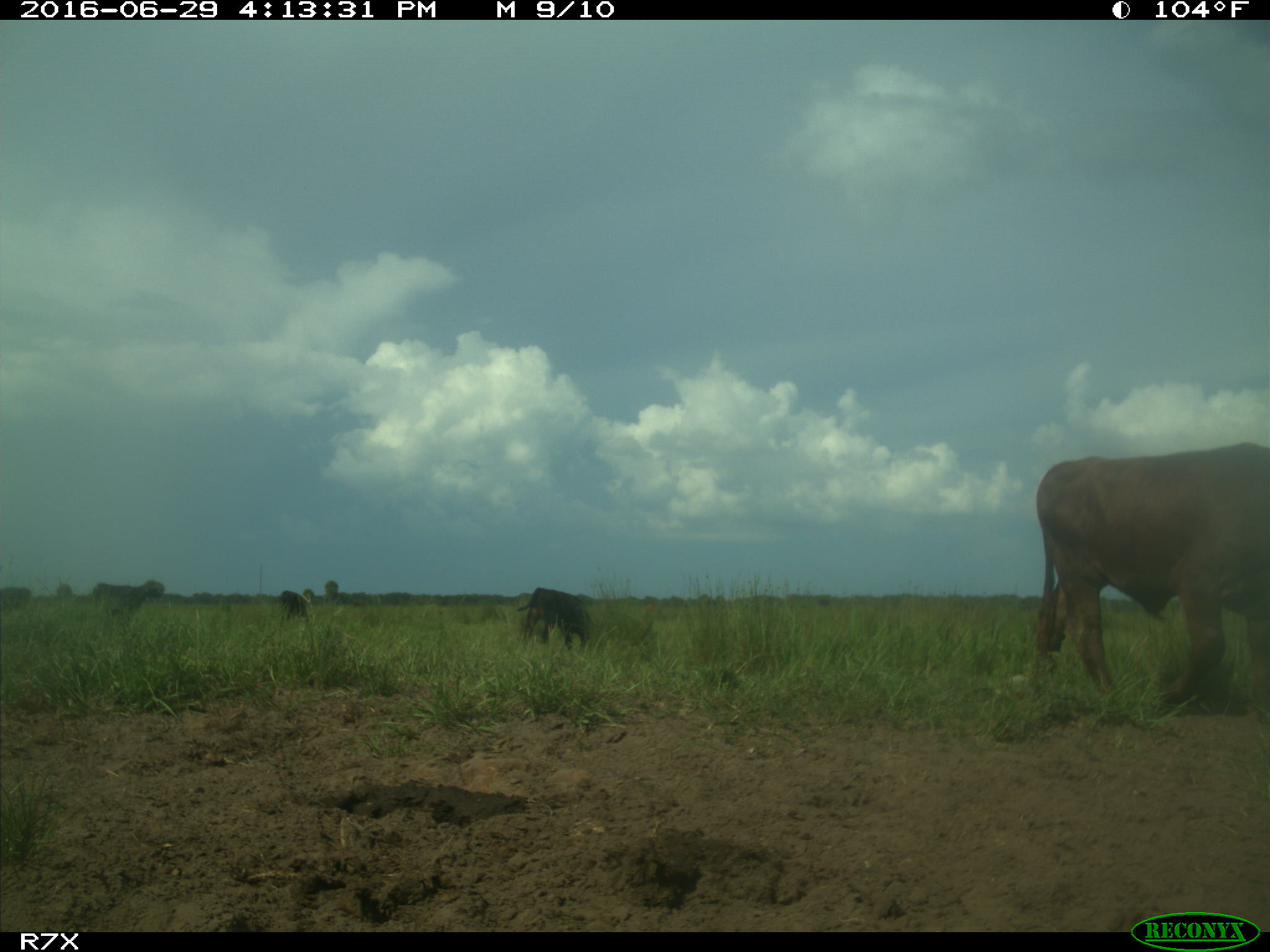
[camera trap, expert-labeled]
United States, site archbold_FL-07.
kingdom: Animalia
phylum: Chordata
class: Mammalia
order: Artiodactyla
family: Bovidae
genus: Bos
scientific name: Bos taurus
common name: domestic cow